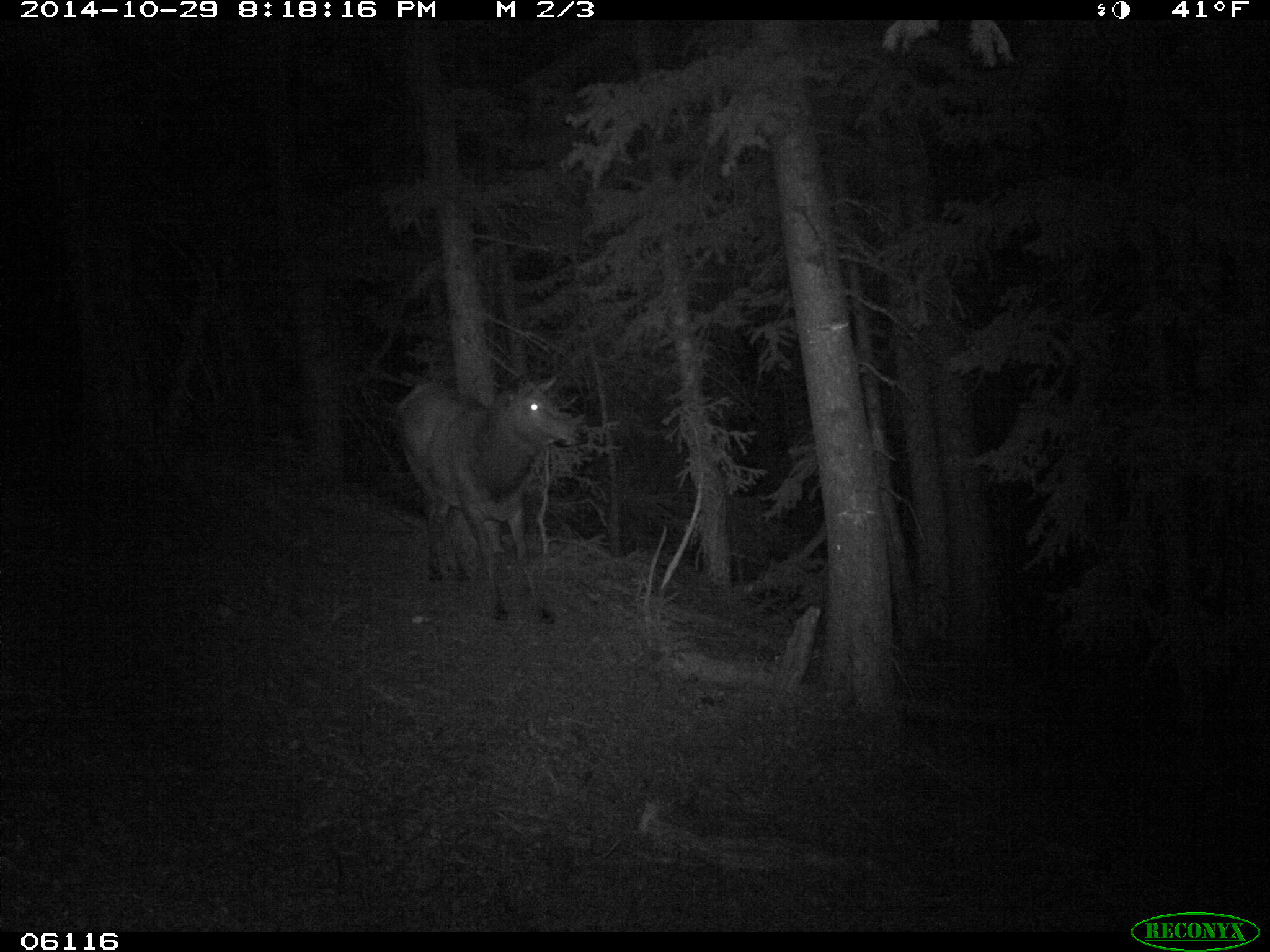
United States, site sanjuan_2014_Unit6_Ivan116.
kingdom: Animalia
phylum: Chordata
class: Mammalia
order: Artiodactyla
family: Cervidae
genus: Cervus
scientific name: Cervus elaphus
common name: red deer